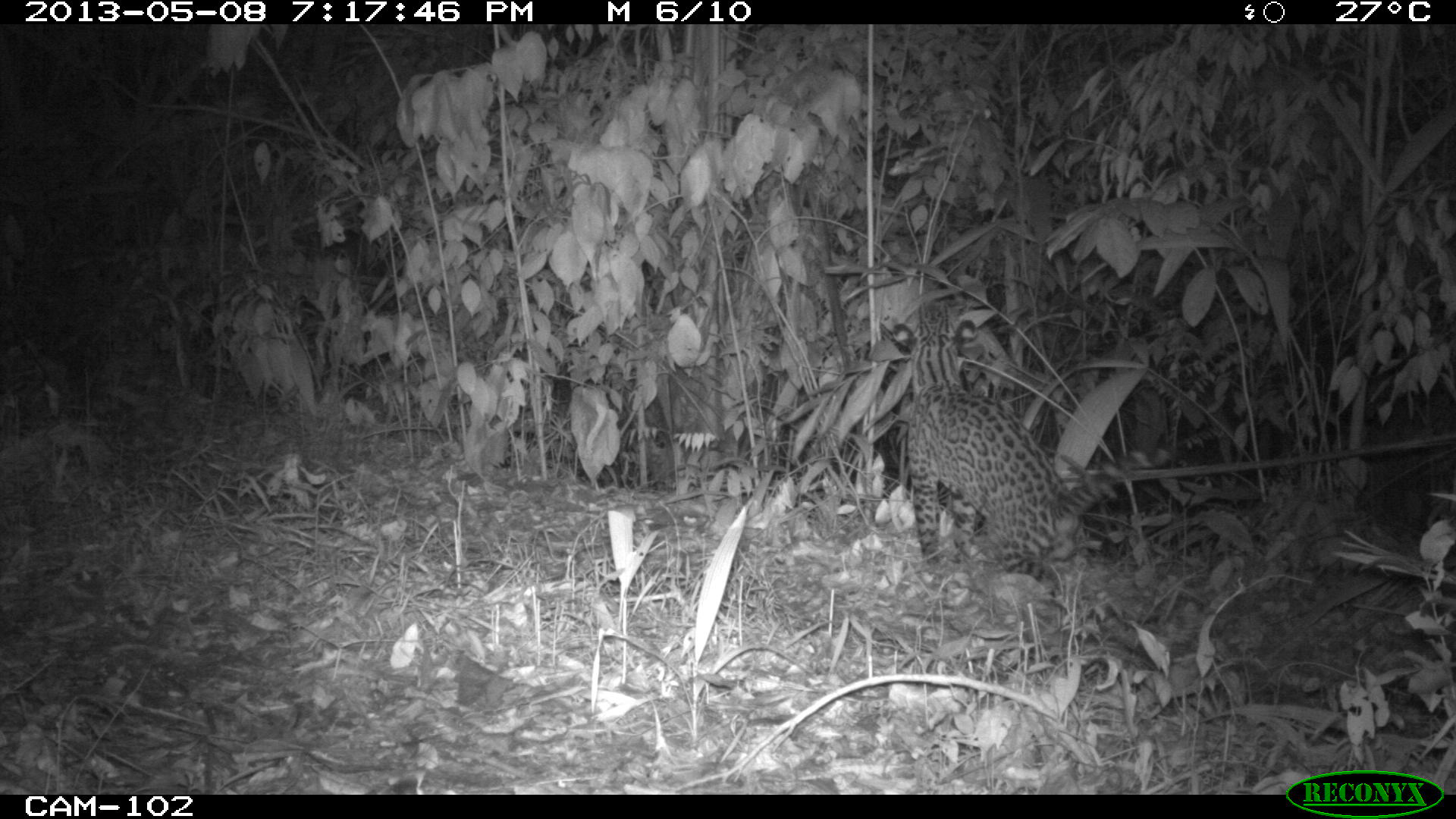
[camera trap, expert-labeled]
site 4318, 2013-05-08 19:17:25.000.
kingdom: Animalia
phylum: Chordata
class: Mammalia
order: Carnivora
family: Felidae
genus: Leopardus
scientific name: Leopardus pardalis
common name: ocelot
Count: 1.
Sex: male.